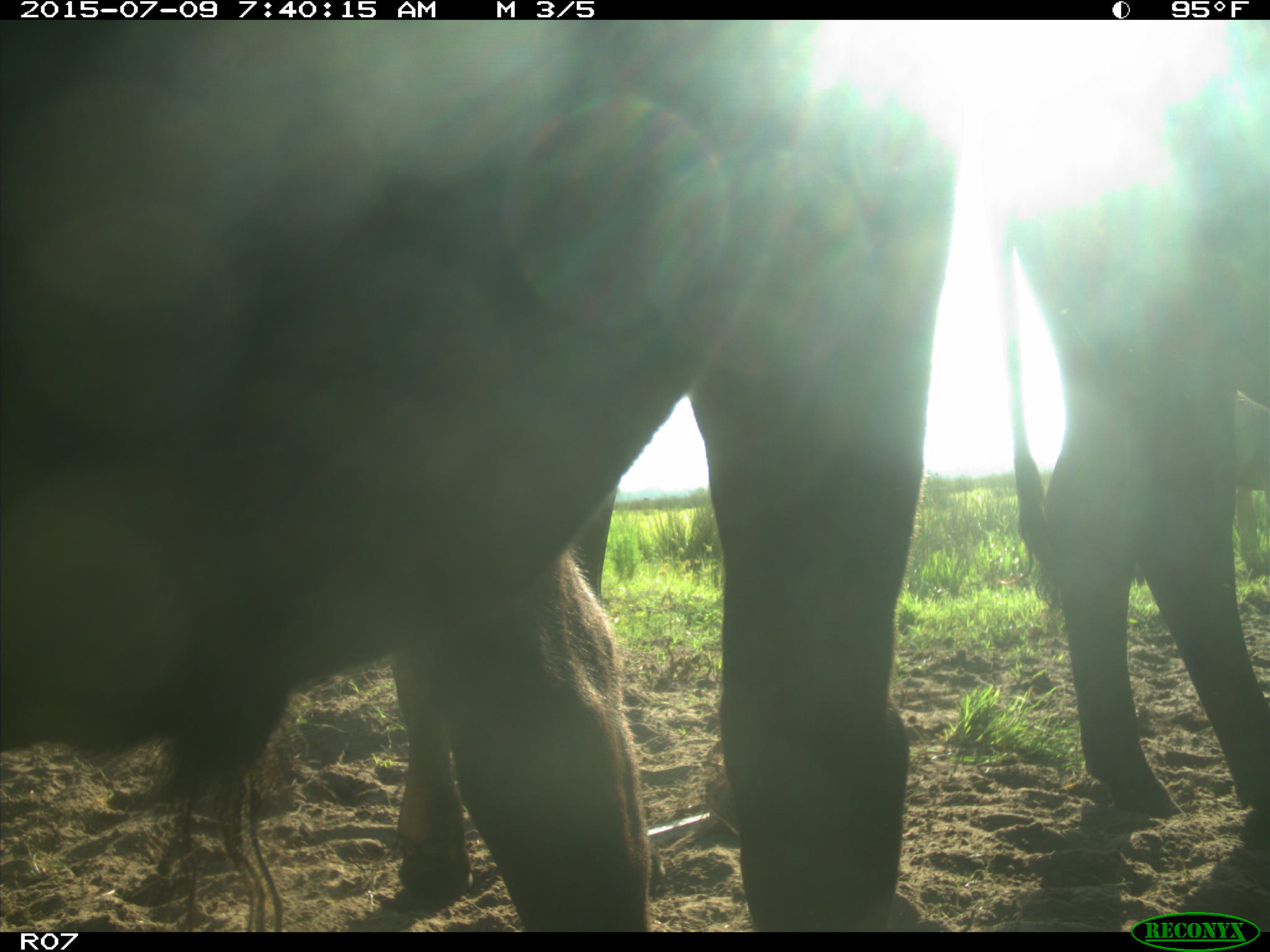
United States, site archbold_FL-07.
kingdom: Animalia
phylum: Chordata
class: Mammalia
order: Artiodactyla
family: Bovidae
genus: Bos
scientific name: Bos taurus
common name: domestic cow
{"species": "Bos taurus (domestic cow)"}